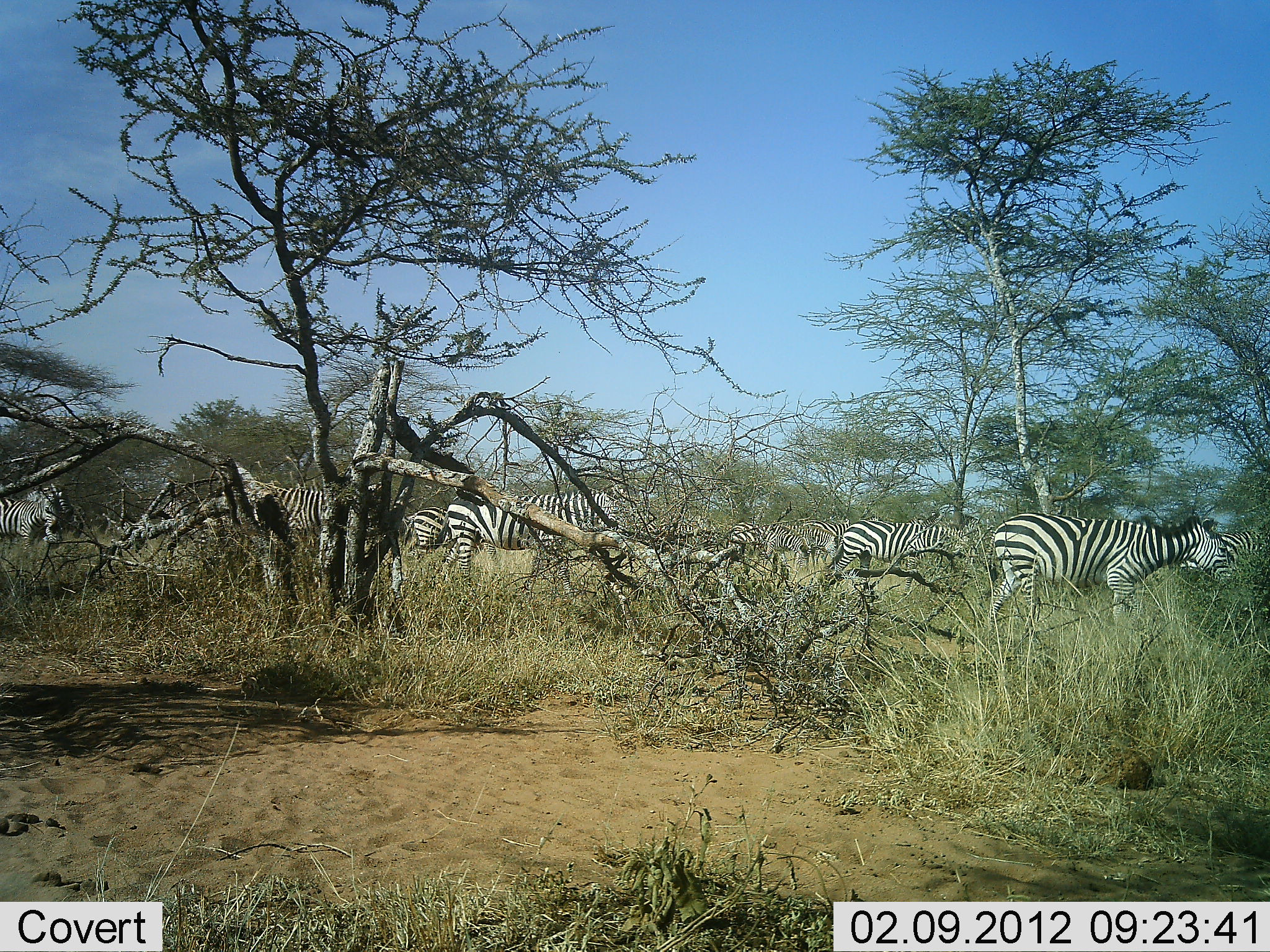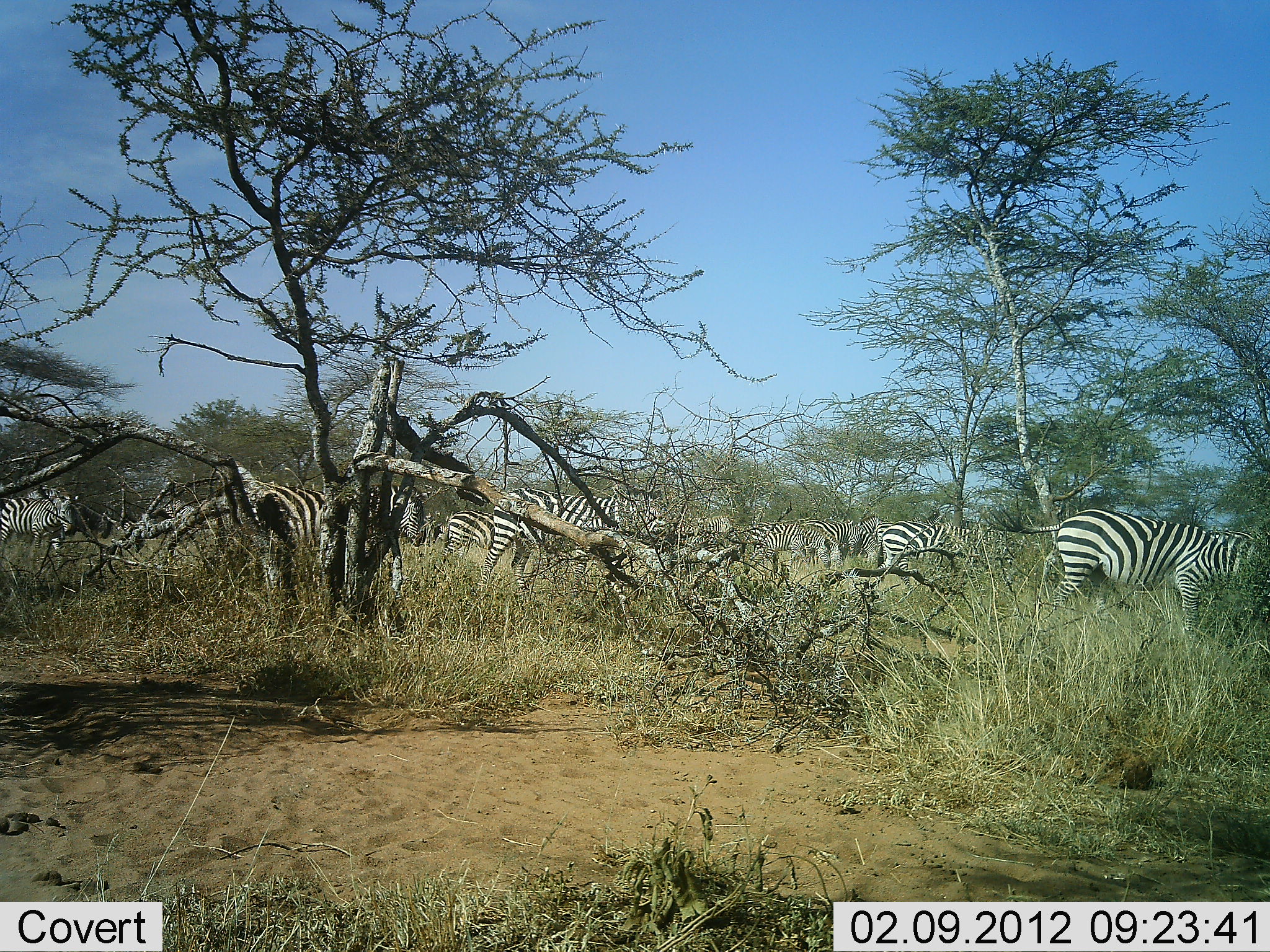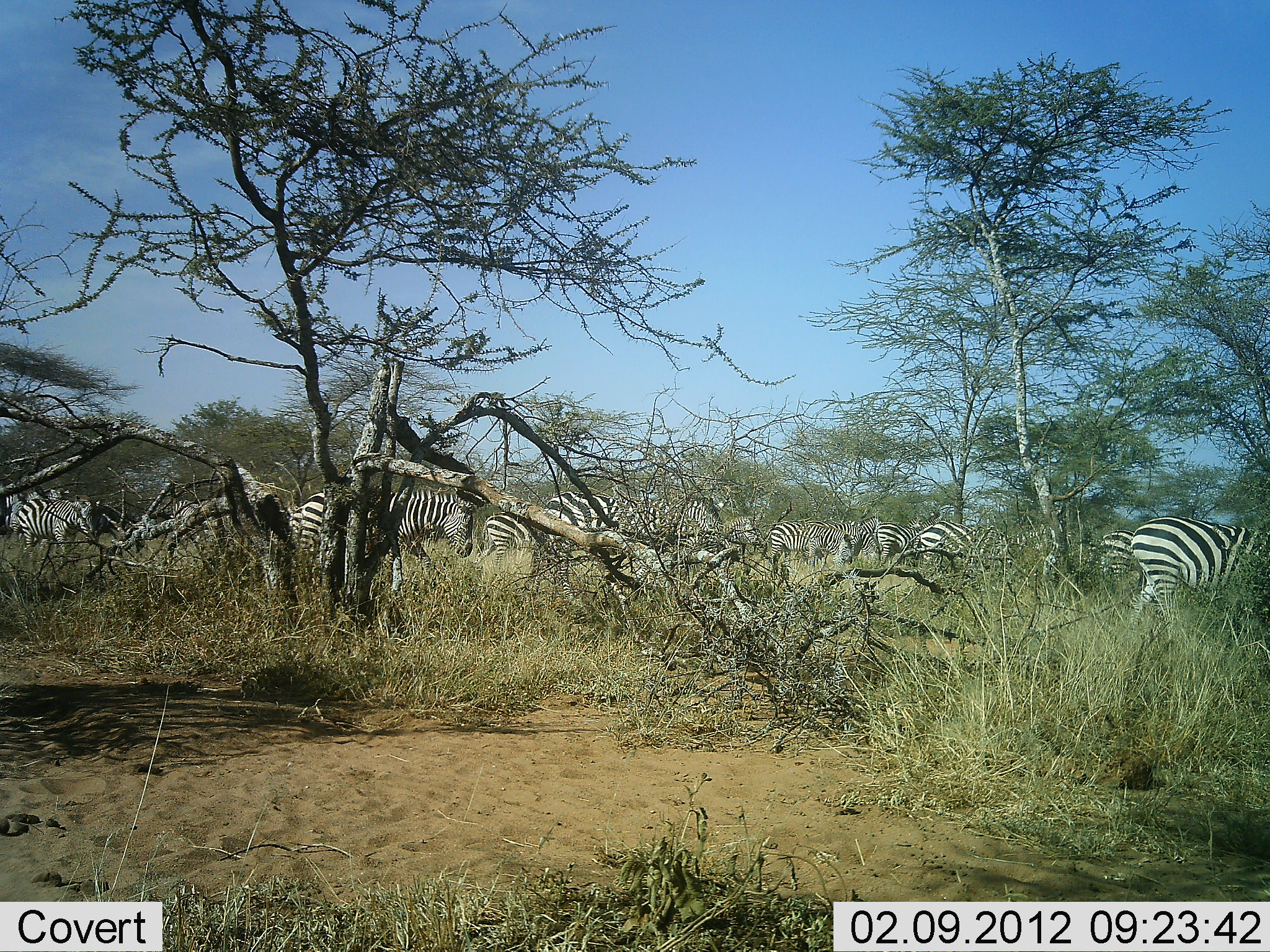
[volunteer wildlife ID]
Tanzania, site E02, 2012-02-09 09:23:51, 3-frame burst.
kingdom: Animalia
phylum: Chordata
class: Mammalia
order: Perissodactyla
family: Equidae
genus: Equus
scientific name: Equus quagga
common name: plains zebra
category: zebra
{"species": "zebra (plains zebra) (Equus quagga)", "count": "11-50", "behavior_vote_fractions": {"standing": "12%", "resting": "0%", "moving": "88%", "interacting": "0%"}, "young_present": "0%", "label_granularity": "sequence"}